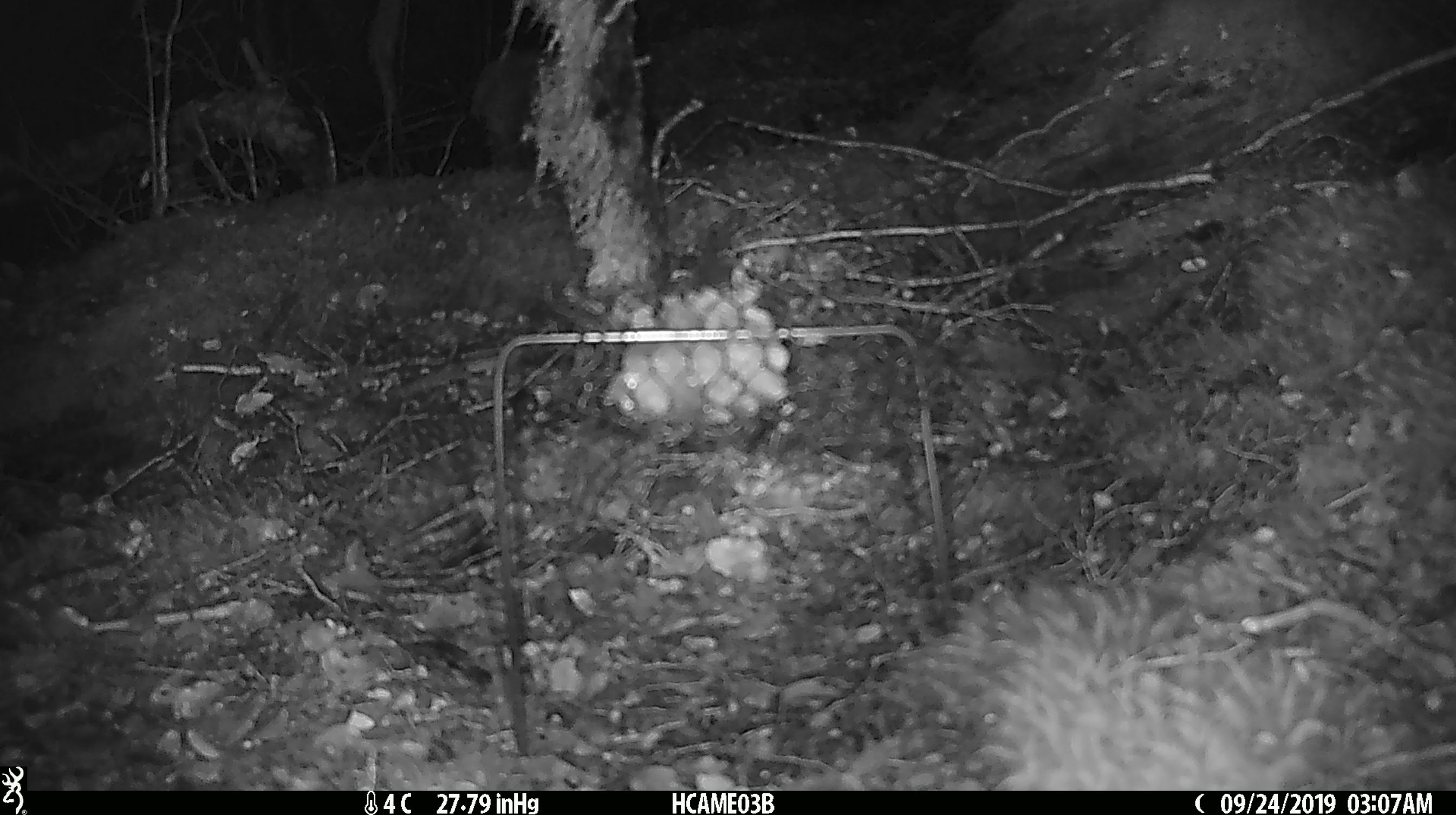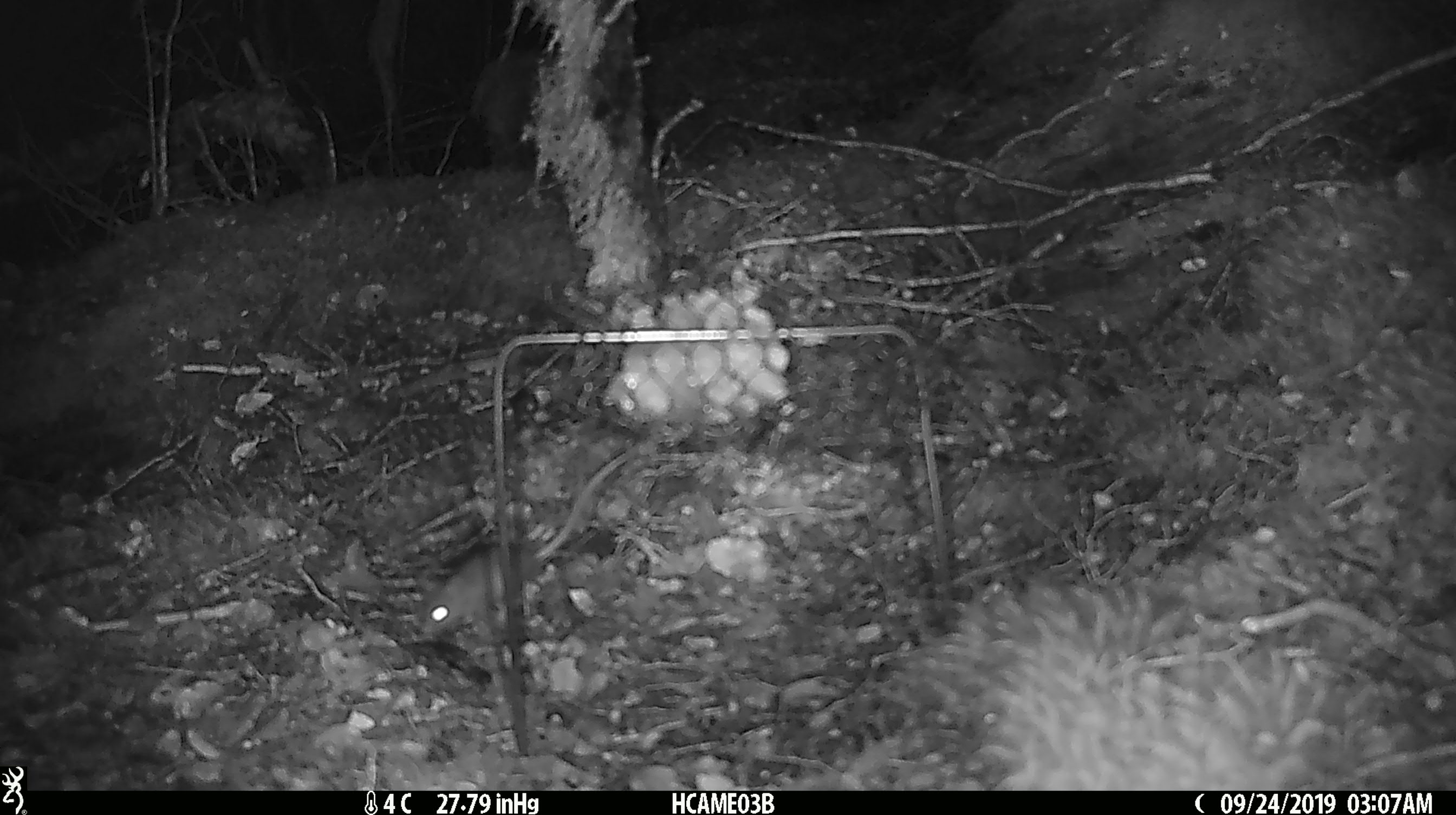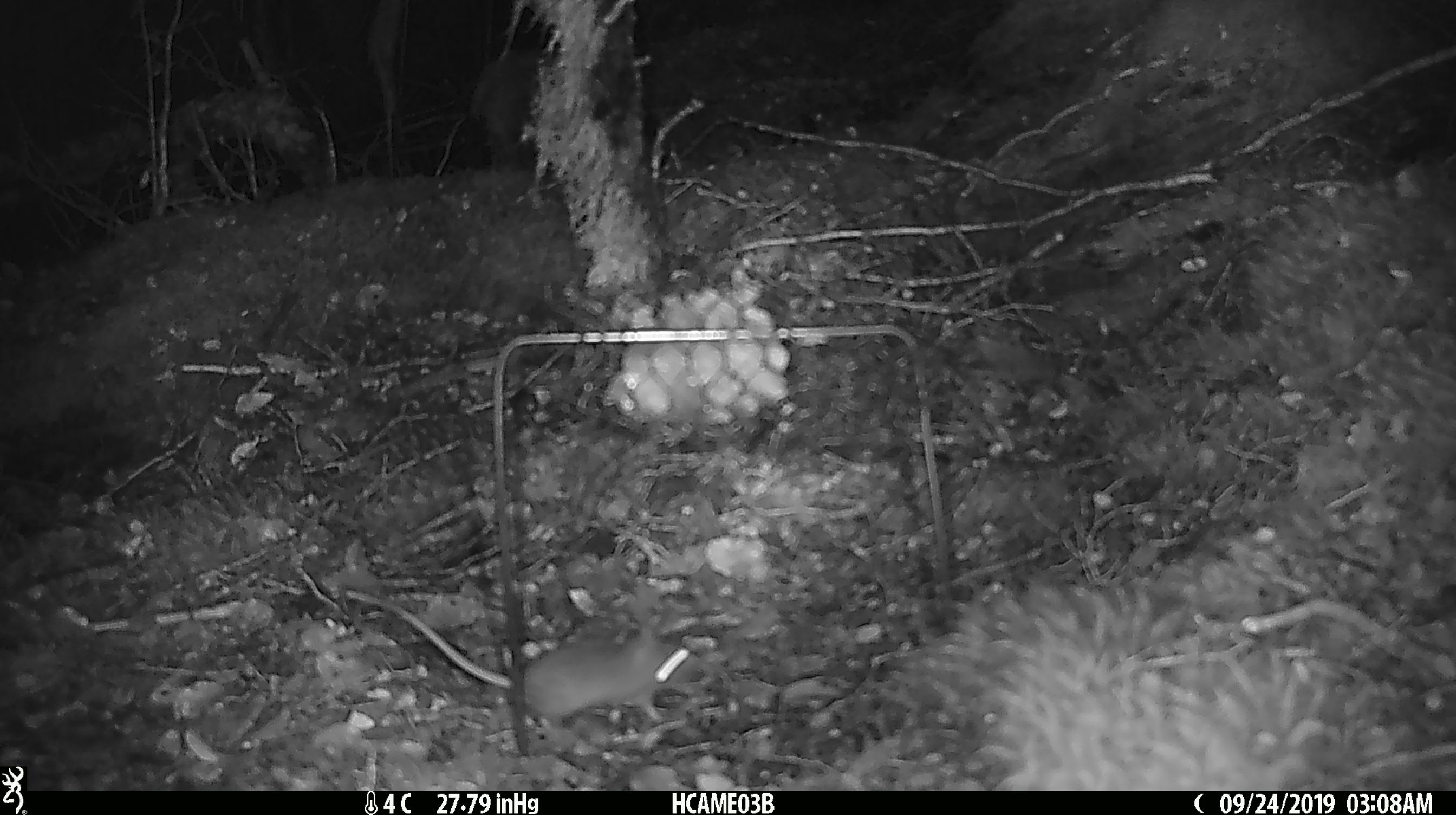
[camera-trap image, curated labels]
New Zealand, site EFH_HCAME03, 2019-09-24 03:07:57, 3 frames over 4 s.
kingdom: Animalia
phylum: Chordata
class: Mammalia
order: Rodentia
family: Muridae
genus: Mus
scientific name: Mus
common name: mouse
Mouse (Mus).